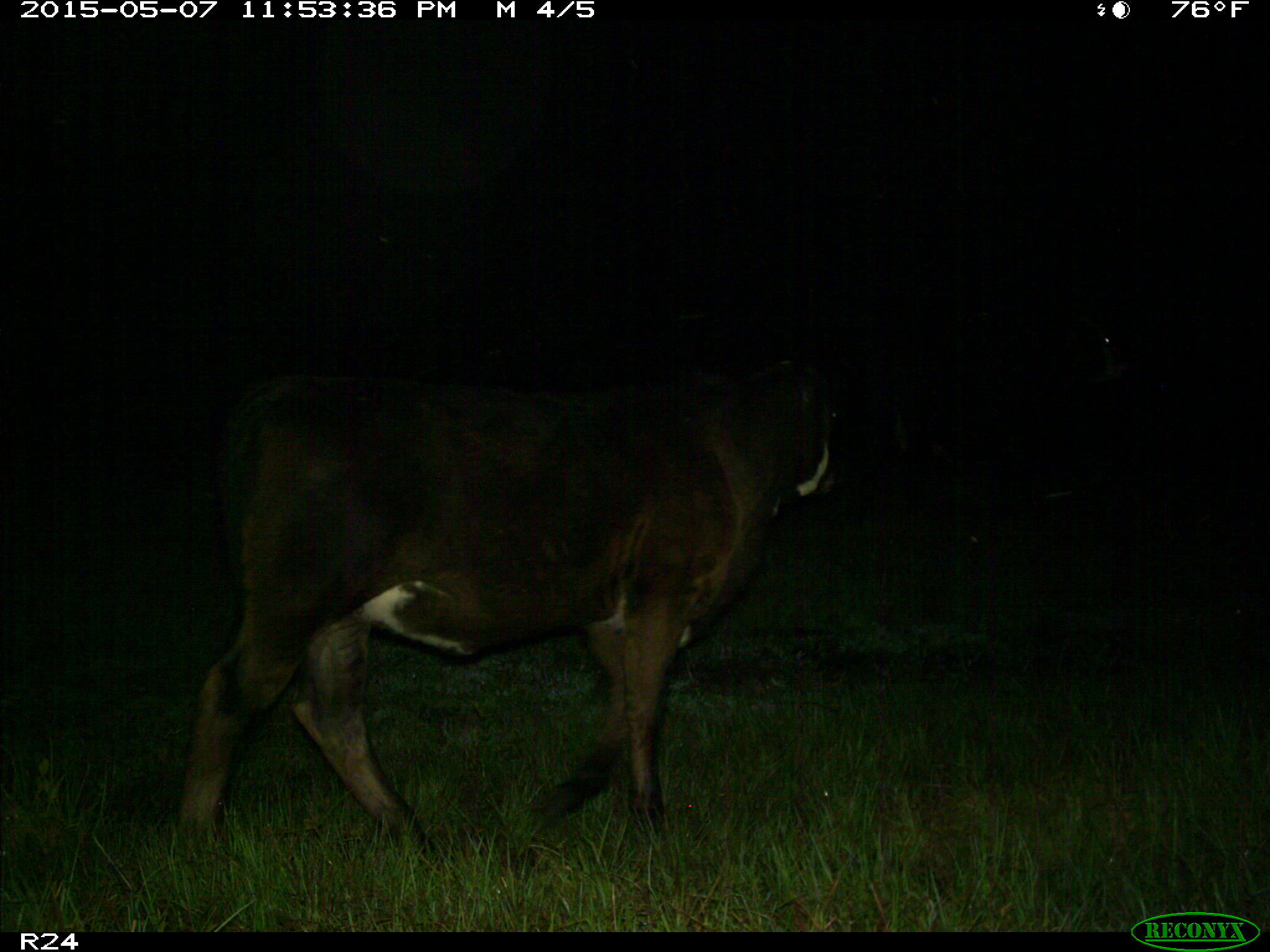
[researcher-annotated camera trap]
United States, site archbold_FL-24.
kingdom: Animalia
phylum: Chordata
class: Mammalia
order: Artiodactyla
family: Bovidae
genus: Bos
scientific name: Bos taurus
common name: domestic cow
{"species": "Bos taurus (domestic cow)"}